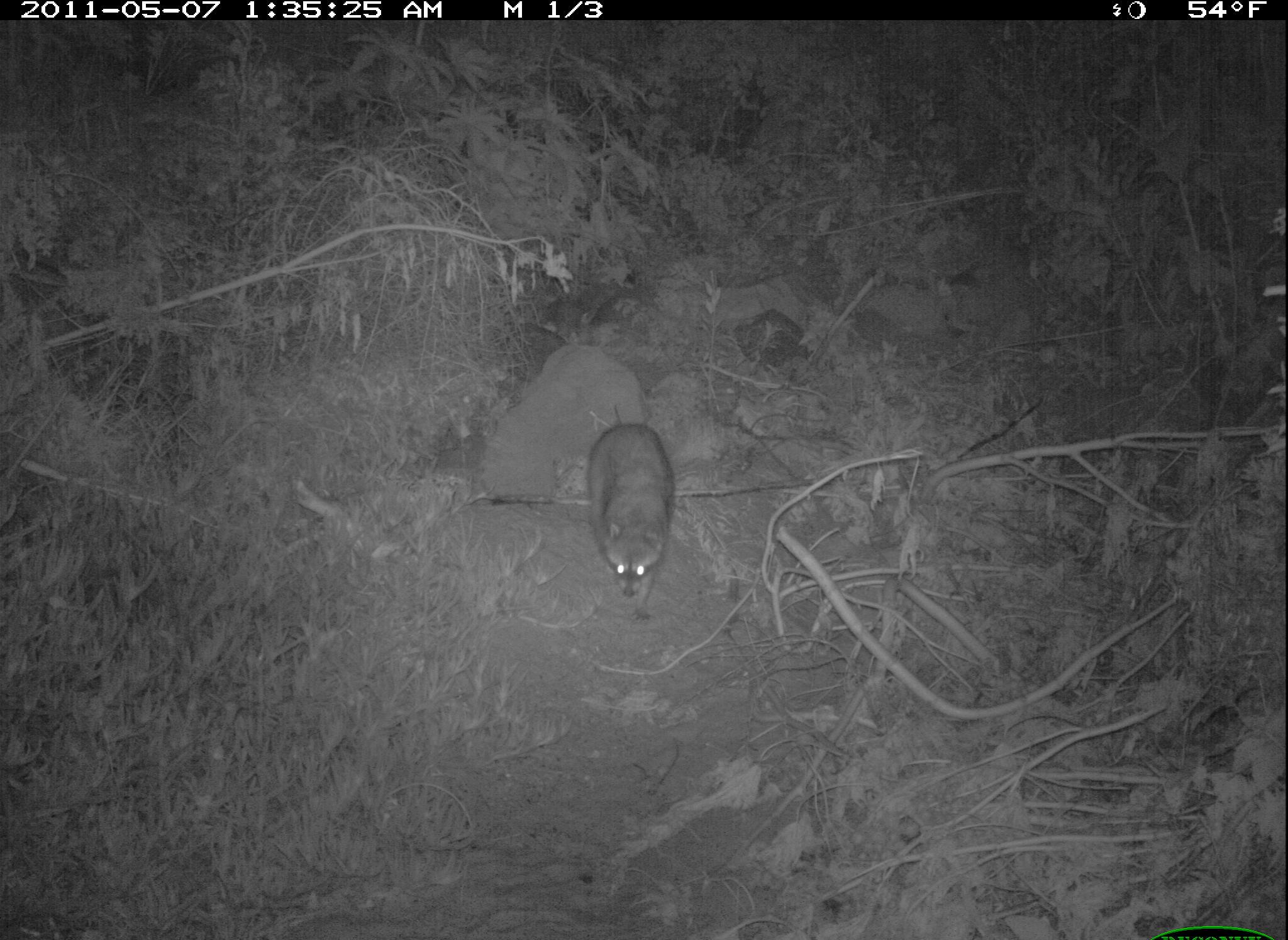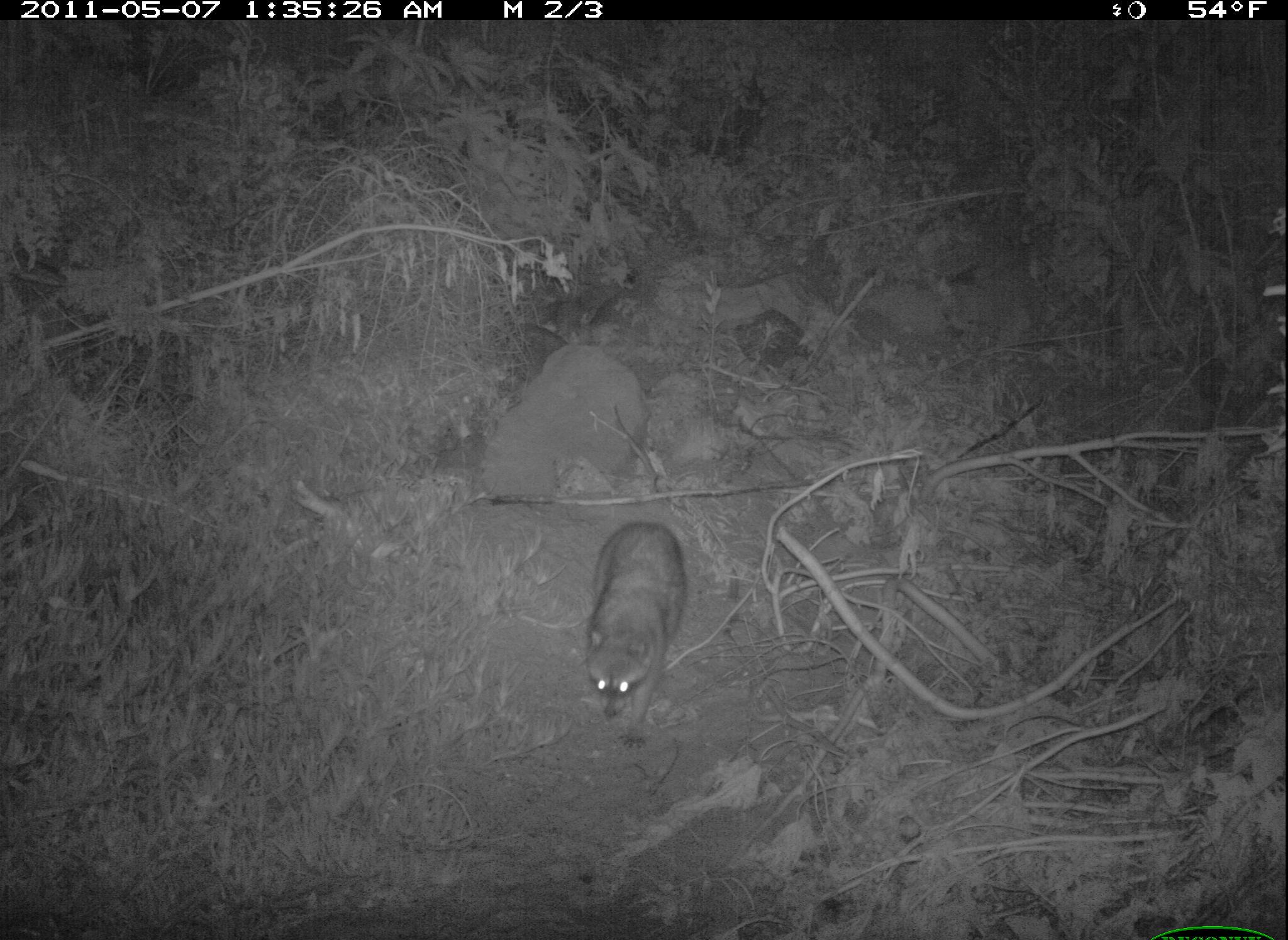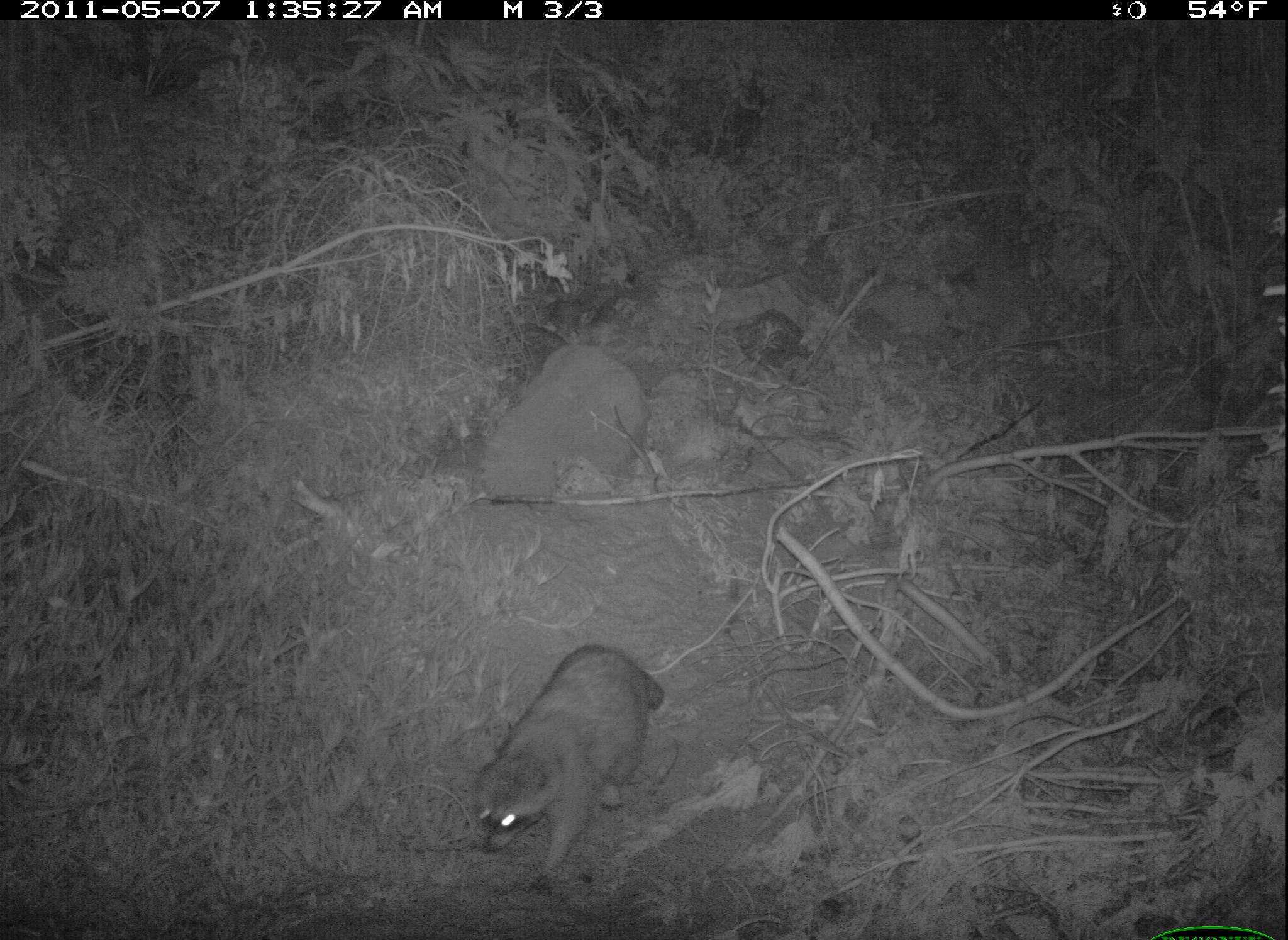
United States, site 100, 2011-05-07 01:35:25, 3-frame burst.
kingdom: Animalia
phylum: Chordata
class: Mammalia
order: Carnivora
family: Procyonidae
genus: Procyon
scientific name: Procyon lotor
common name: raccoon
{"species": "raccoon (Procyon lotor)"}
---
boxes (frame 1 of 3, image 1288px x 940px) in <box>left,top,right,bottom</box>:
raccoon: <box>572,395,694,627</box>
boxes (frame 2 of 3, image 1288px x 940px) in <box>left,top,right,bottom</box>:
raccoon: <box>560,507,708,768</box>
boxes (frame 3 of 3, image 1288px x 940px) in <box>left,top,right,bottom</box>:
raccoon: <box>451,641,686,900</box>